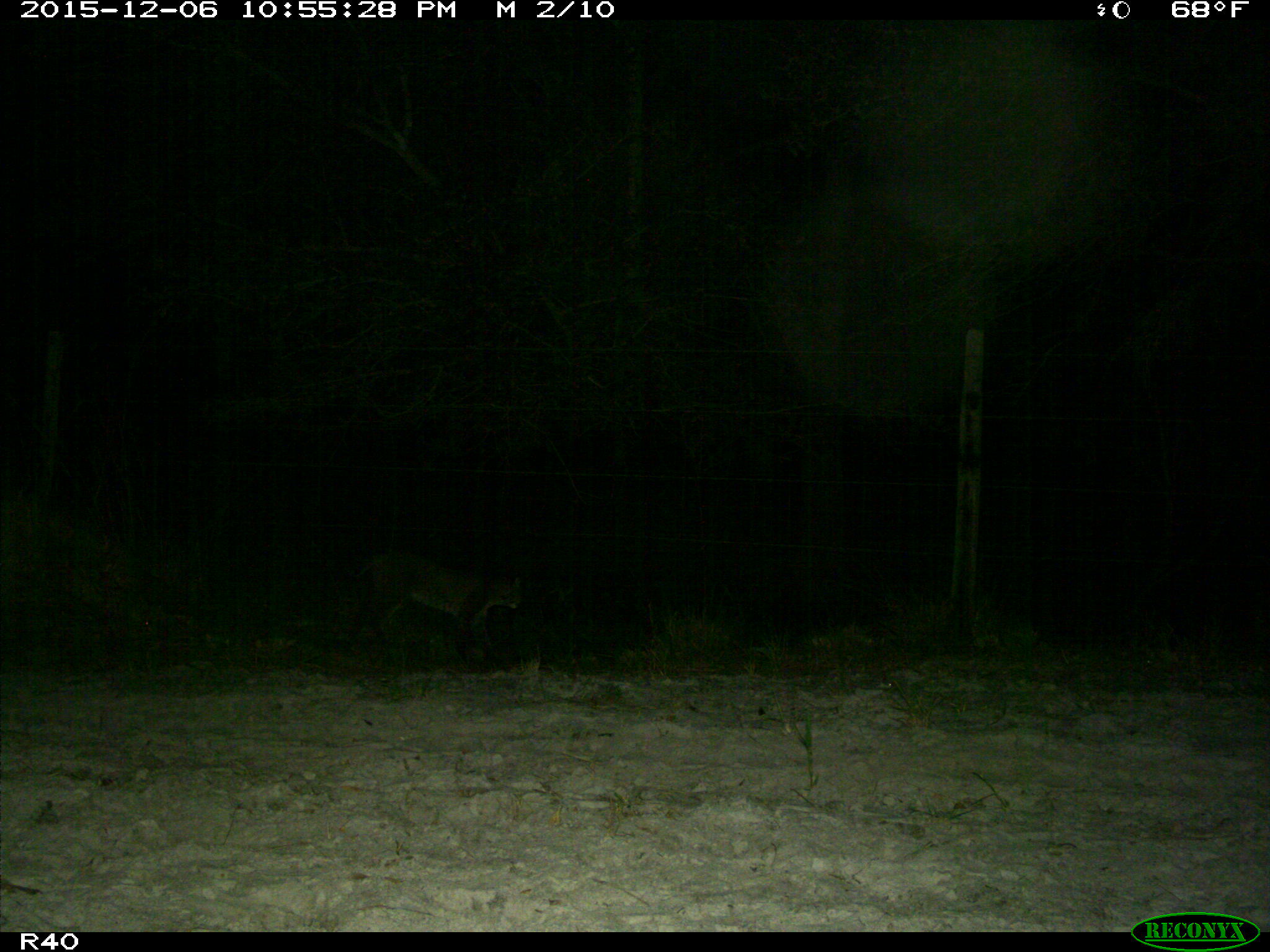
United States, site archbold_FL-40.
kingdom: Animalia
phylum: Chordata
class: Mammalia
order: Carnivora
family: Felidae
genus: Lynx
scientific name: Lynx rufus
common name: bobcat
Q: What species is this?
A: Lynx rufus (bobcat).